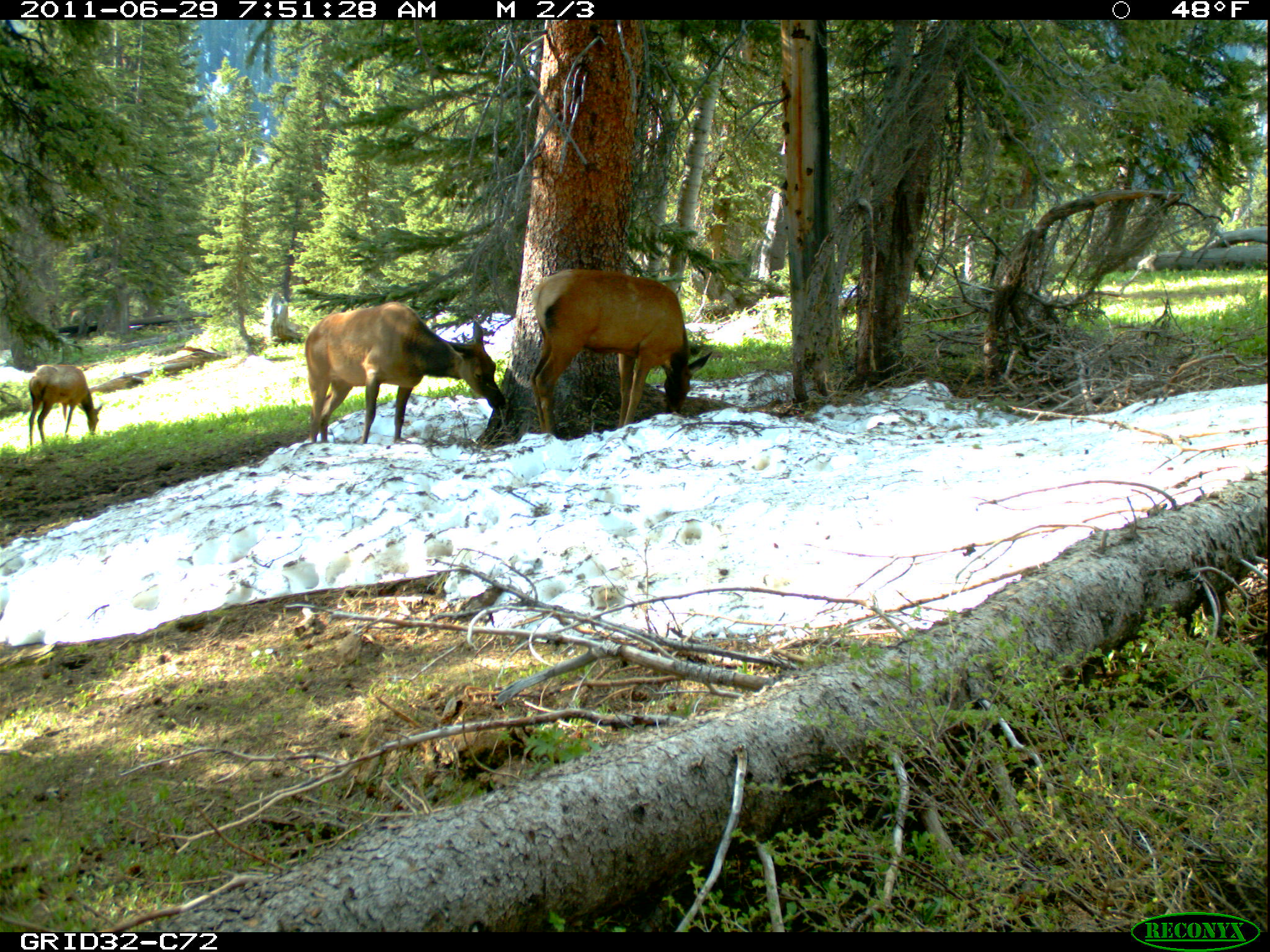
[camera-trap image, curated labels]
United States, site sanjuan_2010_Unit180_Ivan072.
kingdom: Animalia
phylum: Chordata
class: Mammalia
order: Artiodactyla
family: Cervidae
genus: Cervus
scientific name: Cervus elaphus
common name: red deer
Cervus elaphus (red deer).